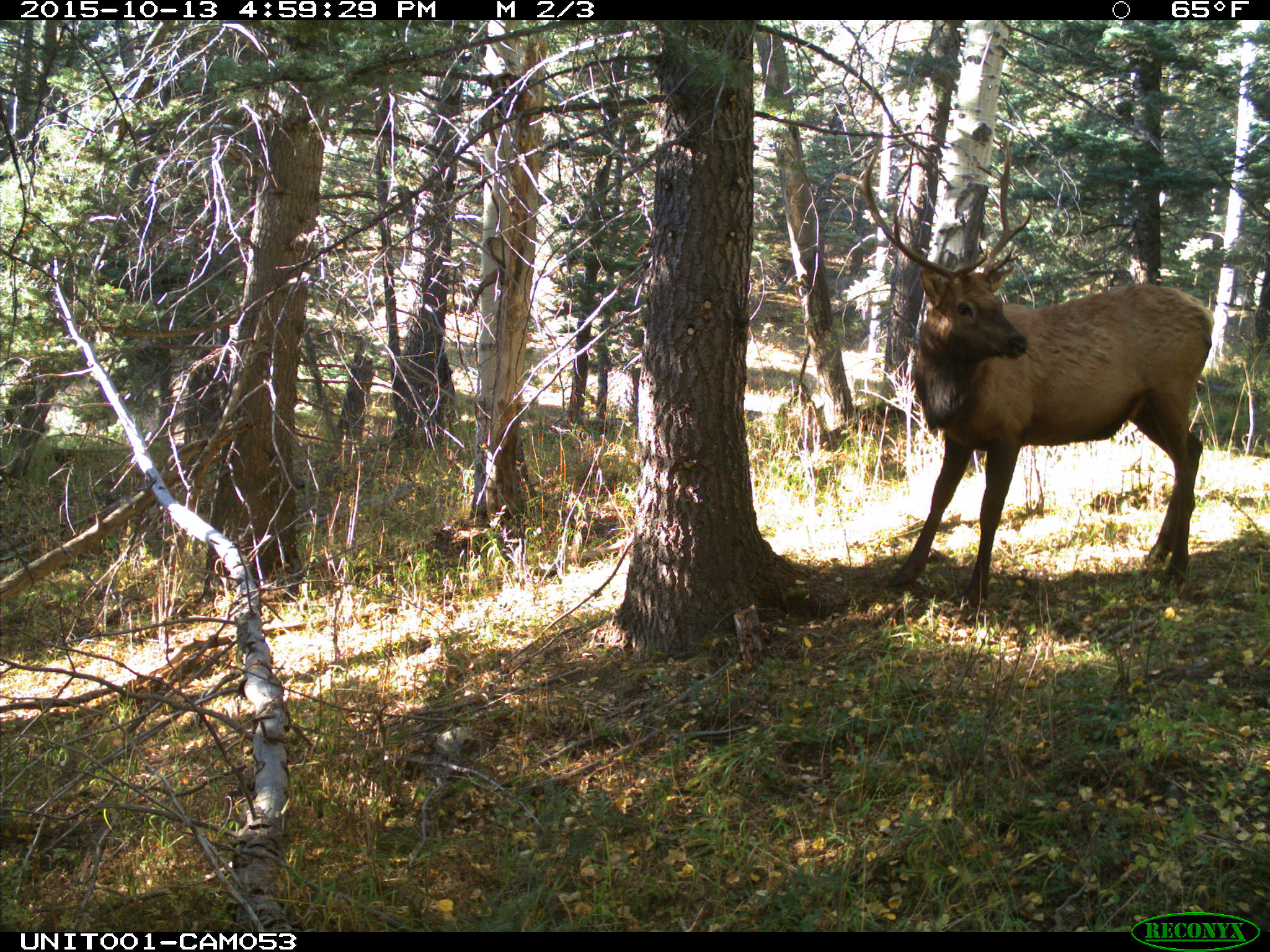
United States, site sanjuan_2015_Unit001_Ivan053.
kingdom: Animalia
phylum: Chordata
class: Mammalia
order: Artiodactyla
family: Cervidae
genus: Cervus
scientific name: Cervus elaphus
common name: red deer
Cervus elaphus (red deer).